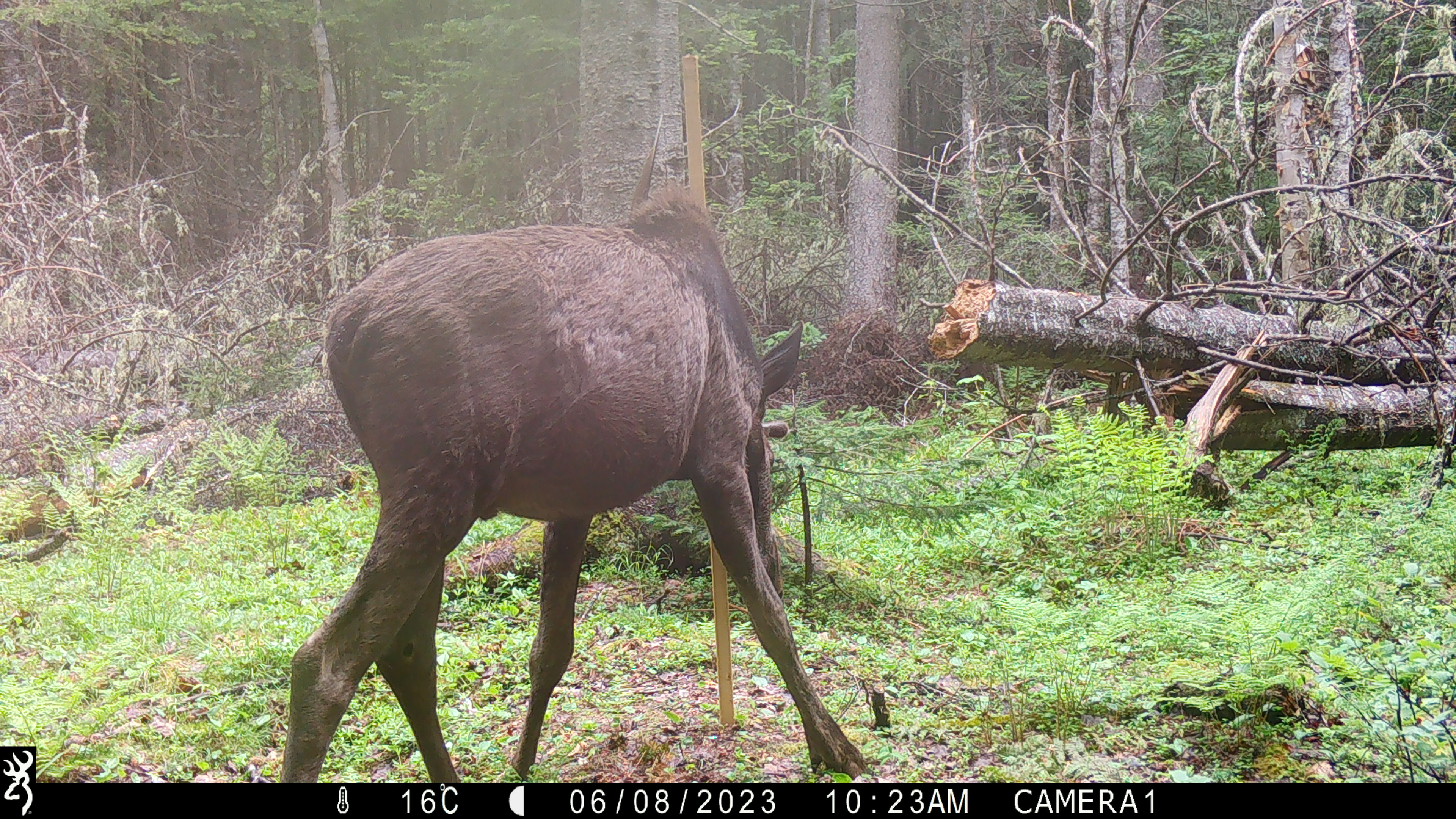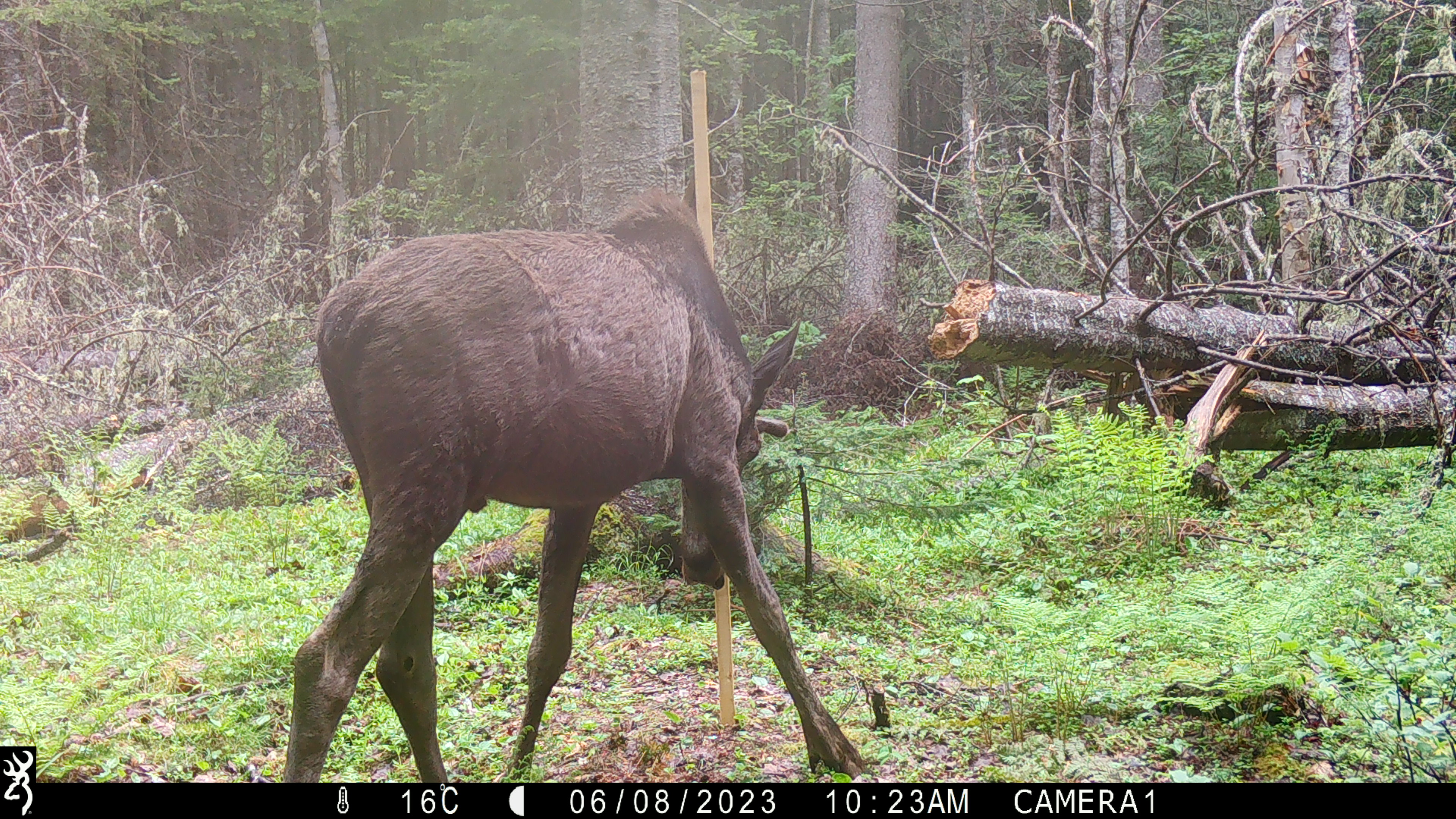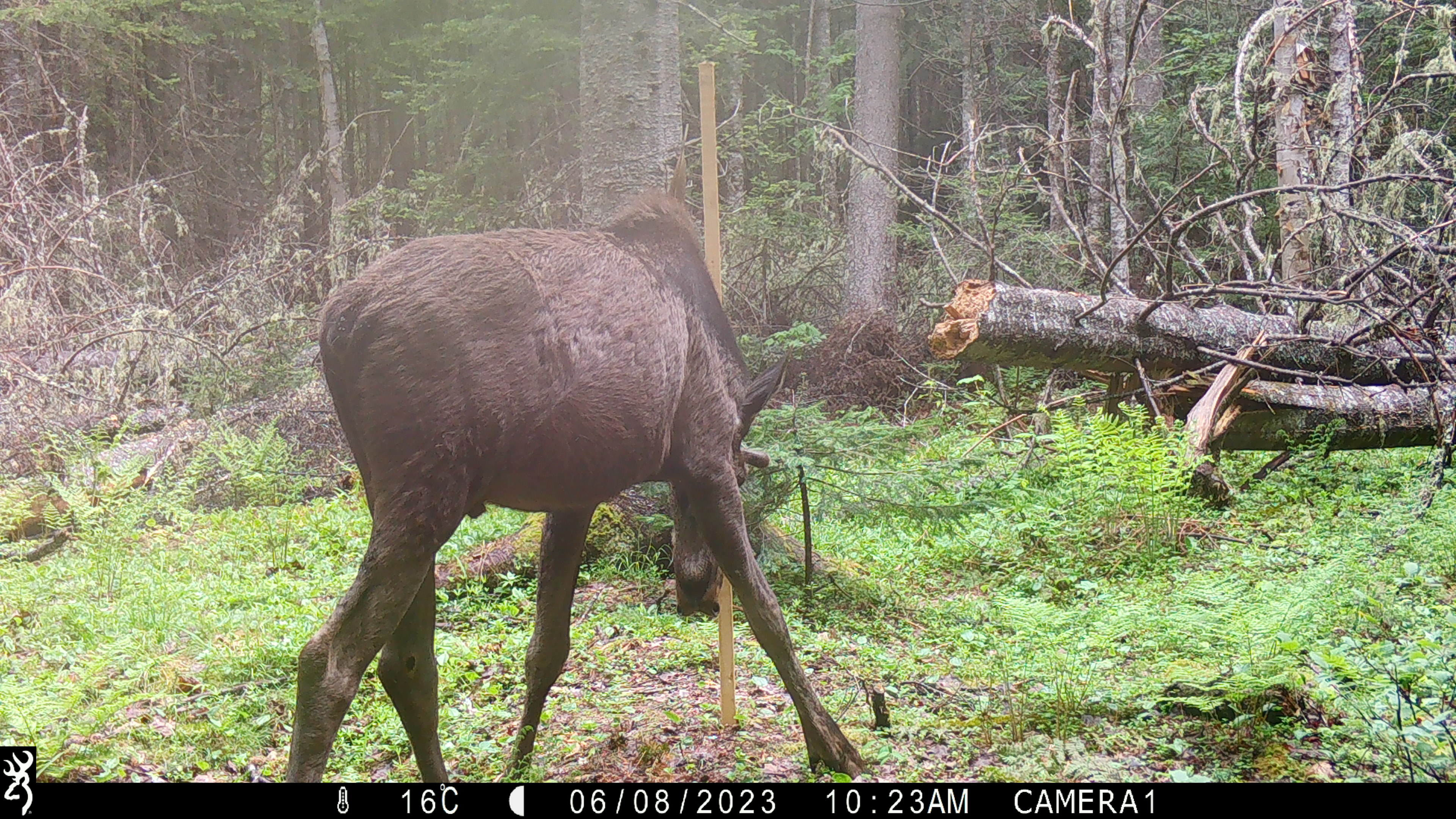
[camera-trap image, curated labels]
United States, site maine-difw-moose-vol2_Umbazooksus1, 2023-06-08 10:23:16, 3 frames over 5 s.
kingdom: Animalia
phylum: Chordata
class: Mammalia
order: Artiodactyla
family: Cervidae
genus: Alces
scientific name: Alces alces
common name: moose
Moose (Alces alces).